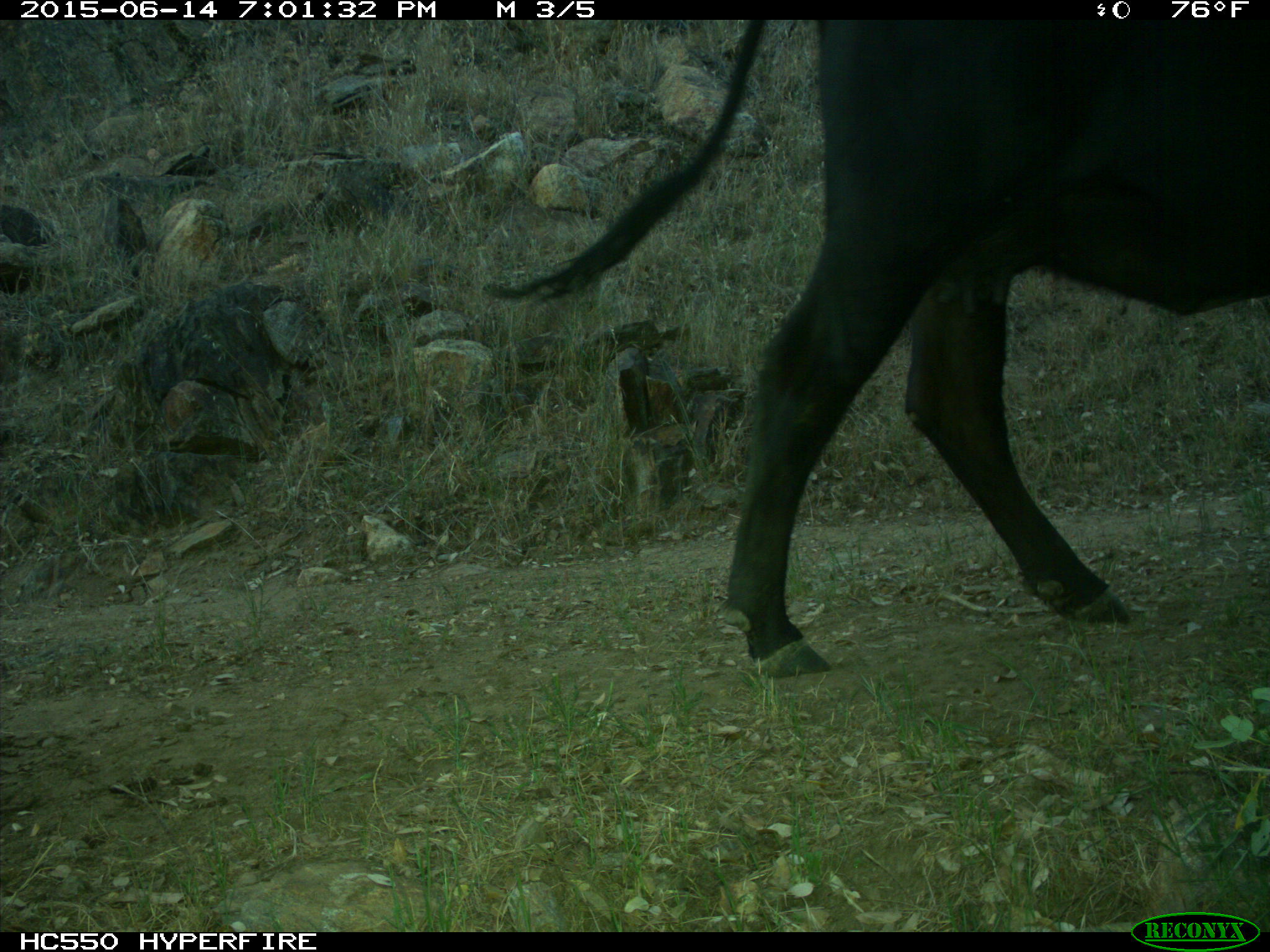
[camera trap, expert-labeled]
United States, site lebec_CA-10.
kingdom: Animalia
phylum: Chordata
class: Mammalia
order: Artiodactyla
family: Bovidae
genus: Bos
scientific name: Bos taurus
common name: domestic cow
Bos taurus (domestic cow).